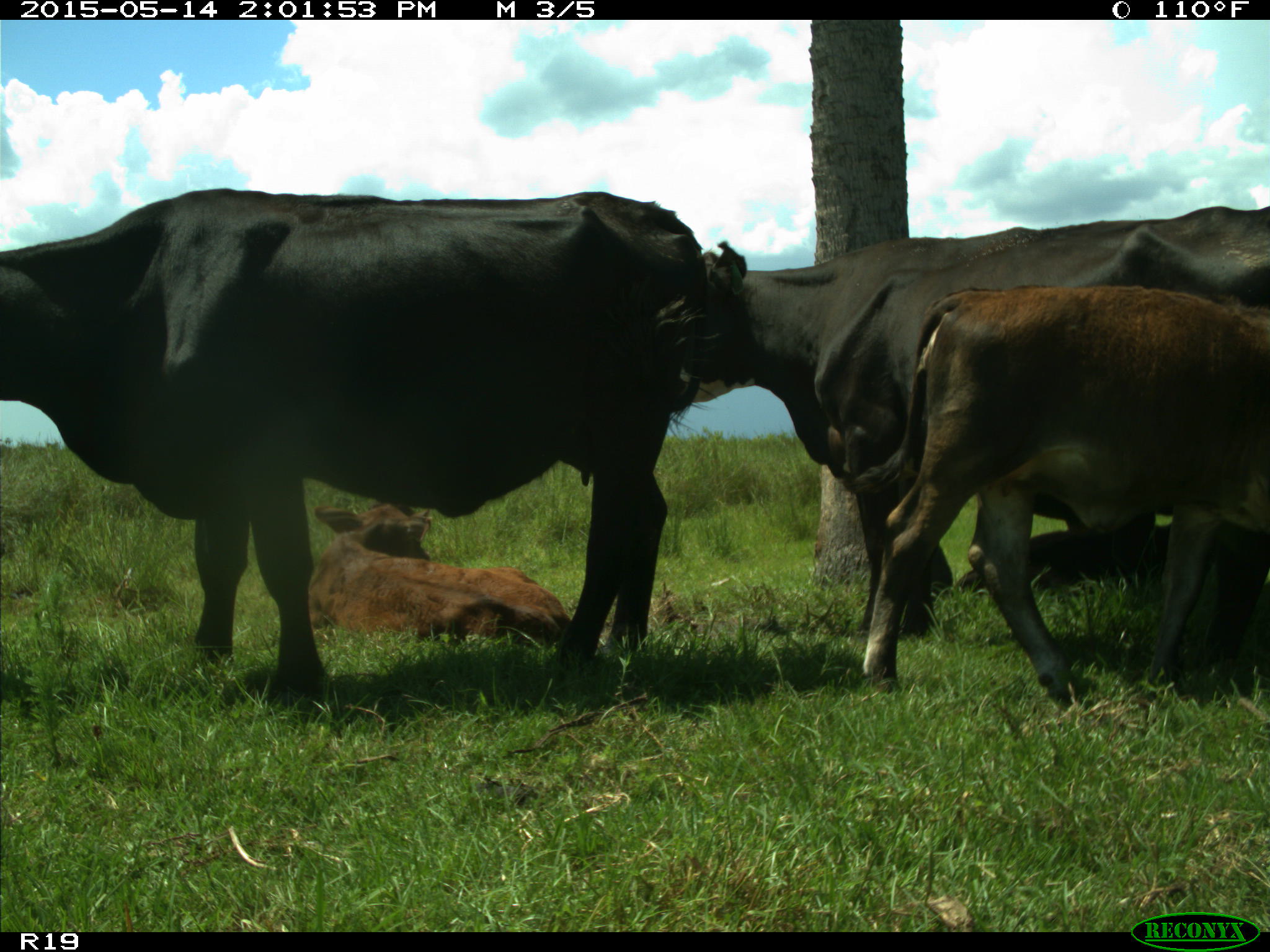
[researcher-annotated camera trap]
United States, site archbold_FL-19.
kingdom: Animalia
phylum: Chordata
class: Mammalia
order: Artiodactyla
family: Bovidae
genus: Bos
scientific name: Bos taurus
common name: domestic cow